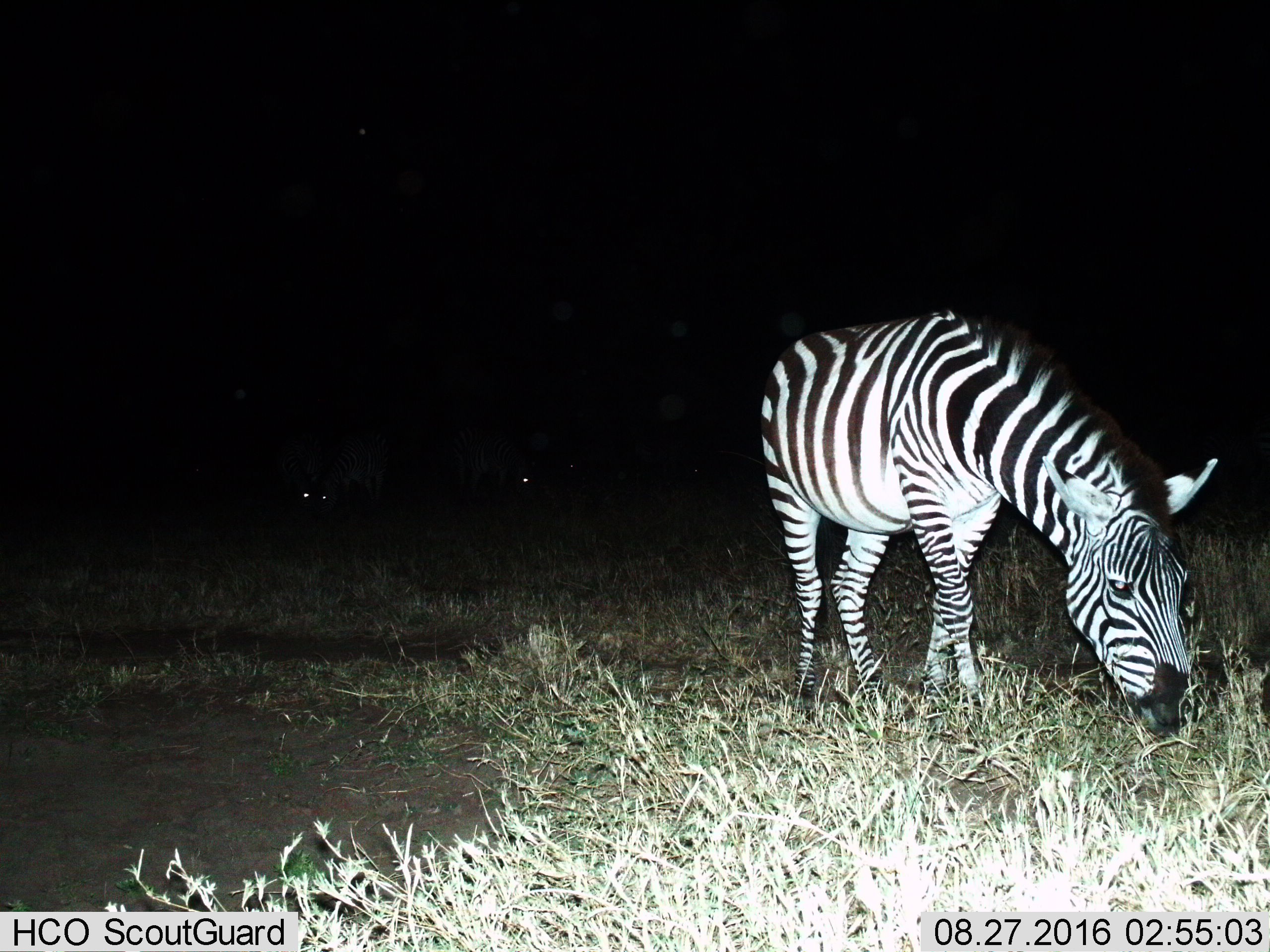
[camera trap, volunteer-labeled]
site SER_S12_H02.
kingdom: Animalia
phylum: Chordata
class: Mammalia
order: Perissodactyla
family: Equidae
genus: Equus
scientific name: Equus quagga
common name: plains zebra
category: zebraplains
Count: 1.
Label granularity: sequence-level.